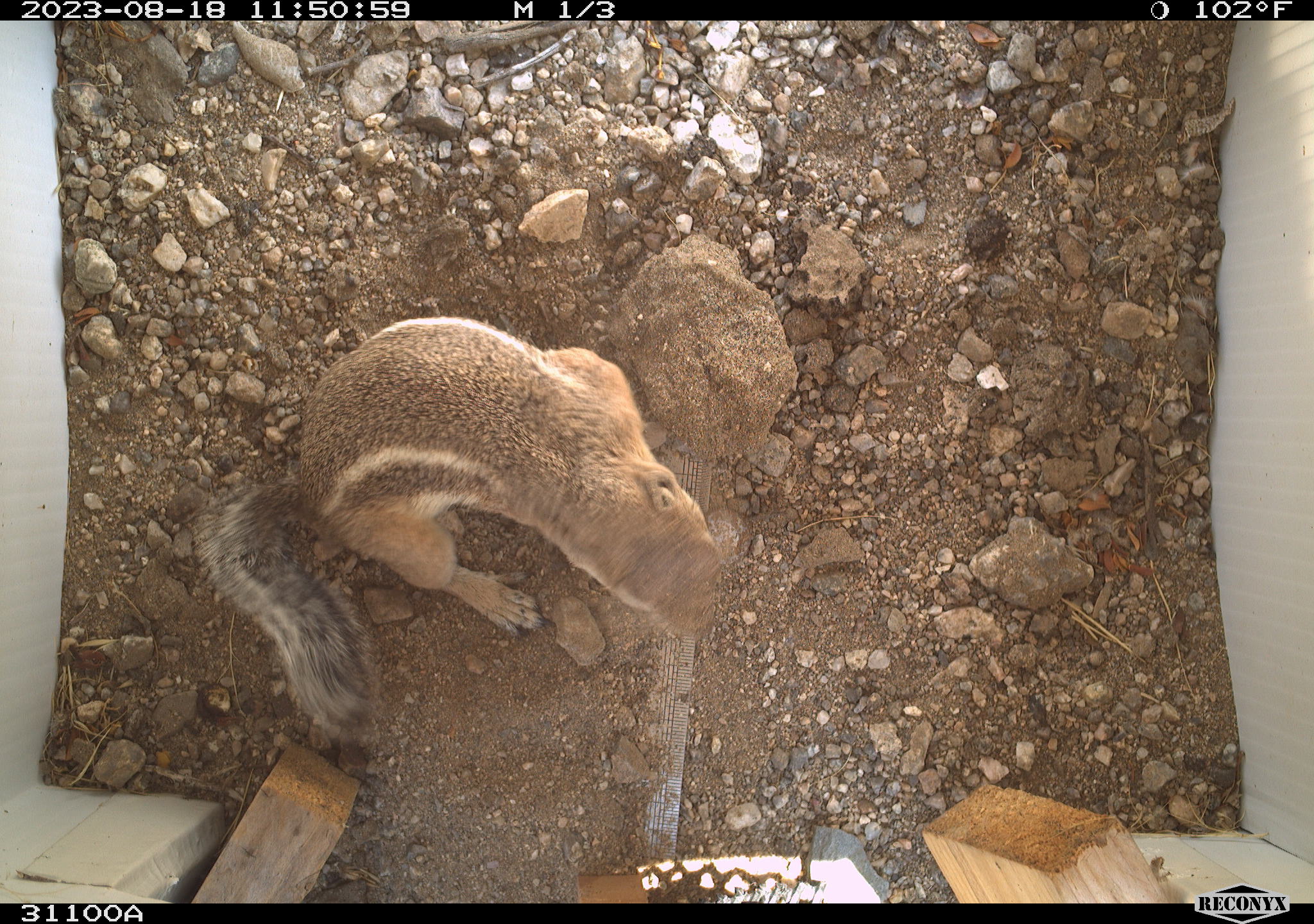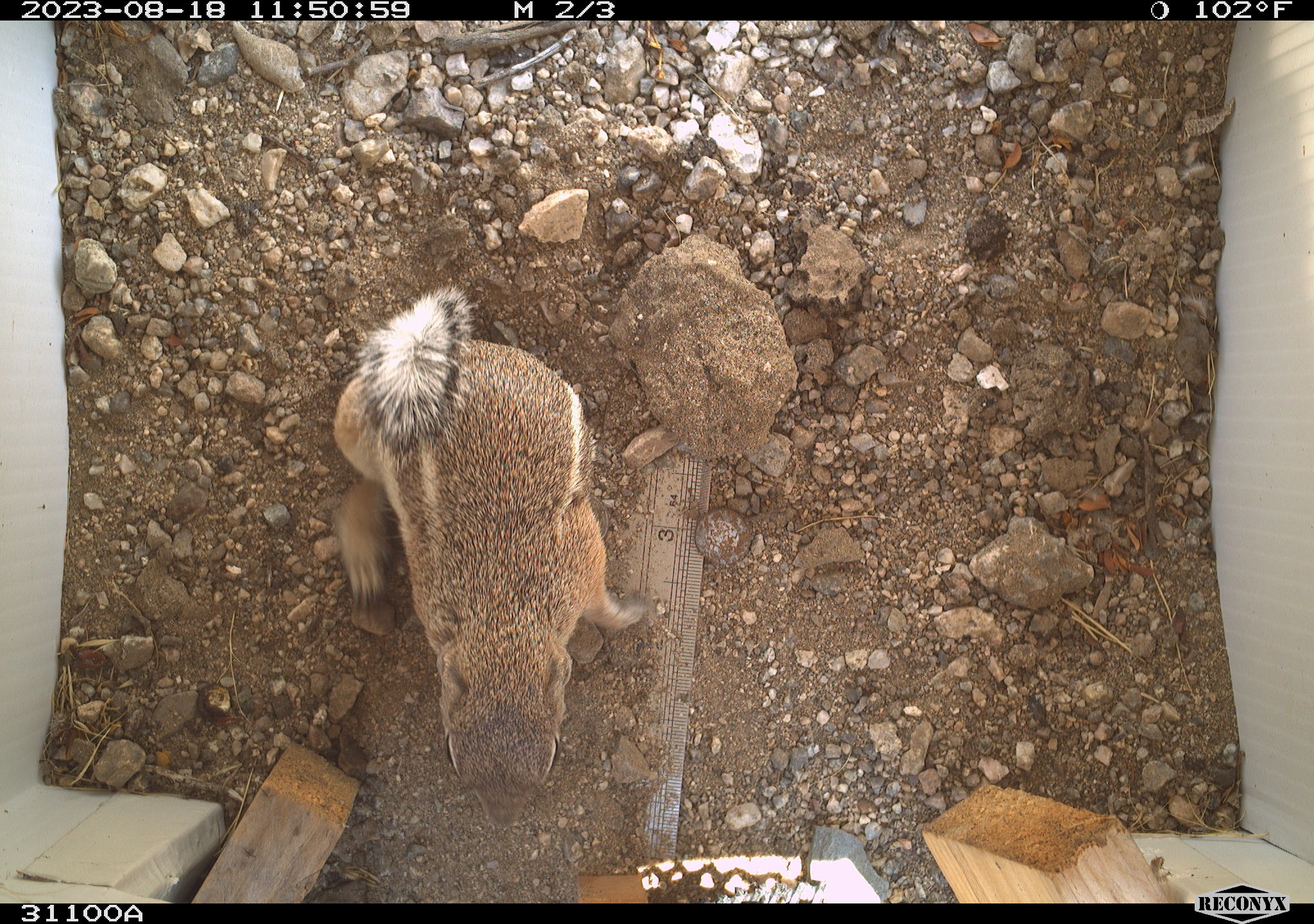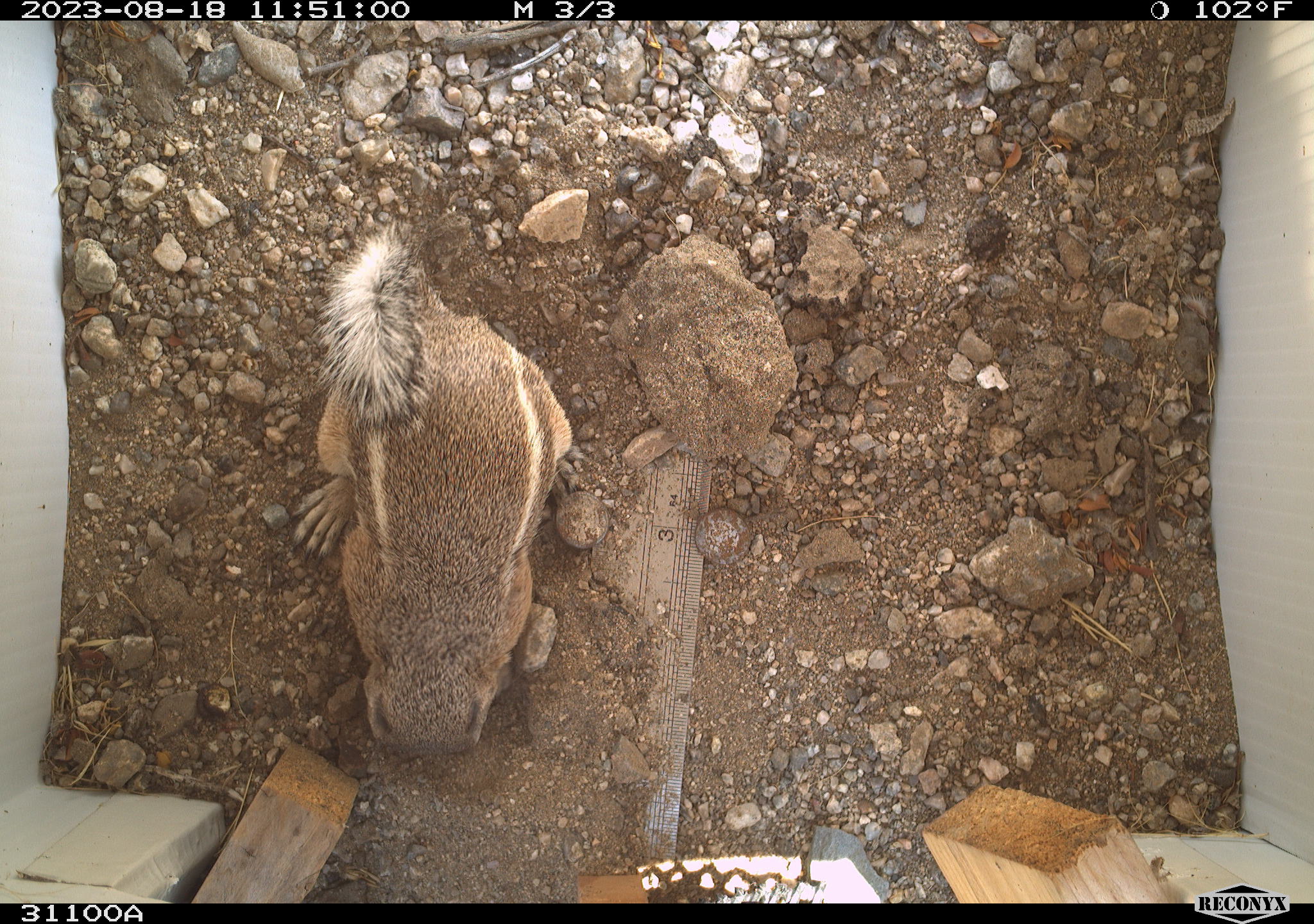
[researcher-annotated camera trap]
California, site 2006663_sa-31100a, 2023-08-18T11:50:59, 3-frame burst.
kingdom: Animalia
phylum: Chordata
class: Mammalia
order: Rodentia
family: Sciuridae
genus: Ammospermophilus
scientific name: Ammospermophilus leucurus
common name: white-tailed antelope squirrel